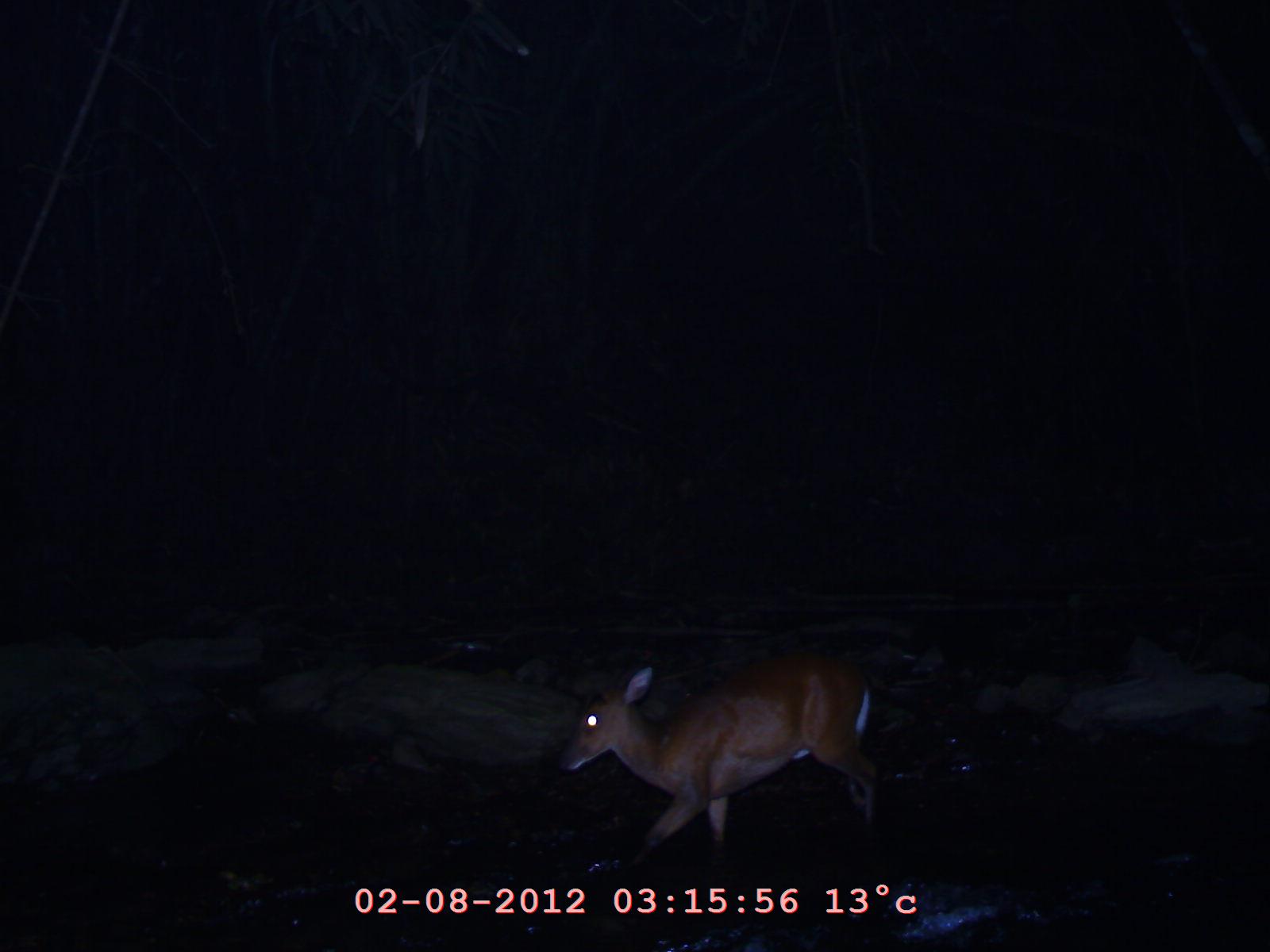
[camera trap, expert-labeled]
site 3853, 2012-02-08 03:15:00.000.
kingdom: Animalia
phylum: Chordata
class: Mammalia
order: Artiodactyla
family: Cervidae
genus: Muntiacus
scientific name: Muntiacus muntjak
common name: southern red muntjac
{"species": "Muntiacus muntjak (southern red muntjac)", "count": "1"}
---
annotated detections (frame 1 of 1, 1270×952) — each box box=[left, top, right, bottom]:
muntiacus muntjak: box=[551, 644, 887, 871]